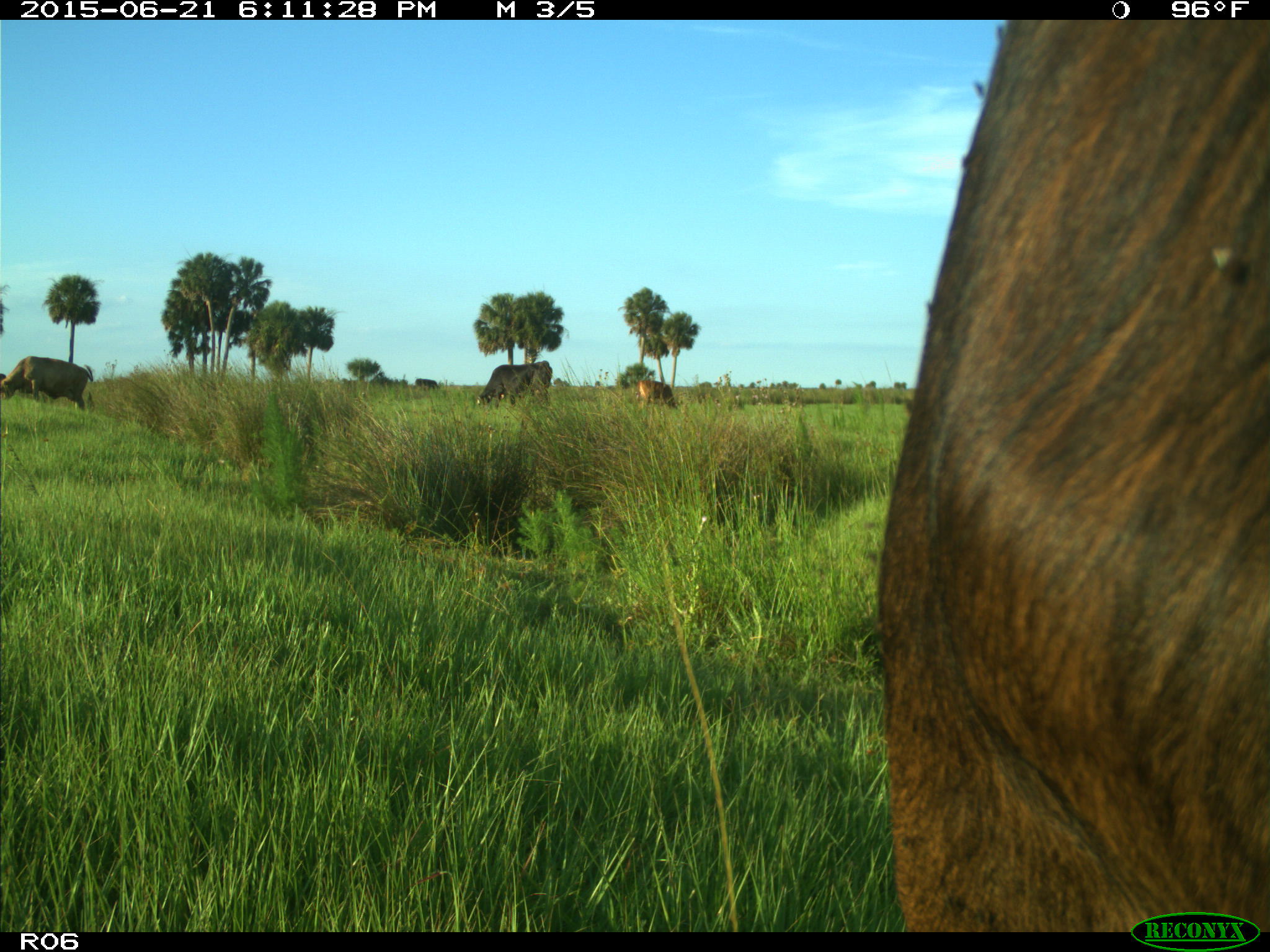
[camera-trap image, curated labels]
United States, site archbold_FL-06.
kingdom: Animalia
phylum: Chordata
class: Mammalia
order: Artiodactyla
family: Bovidae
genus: Bos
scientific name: Bos taurus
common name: domestic cow